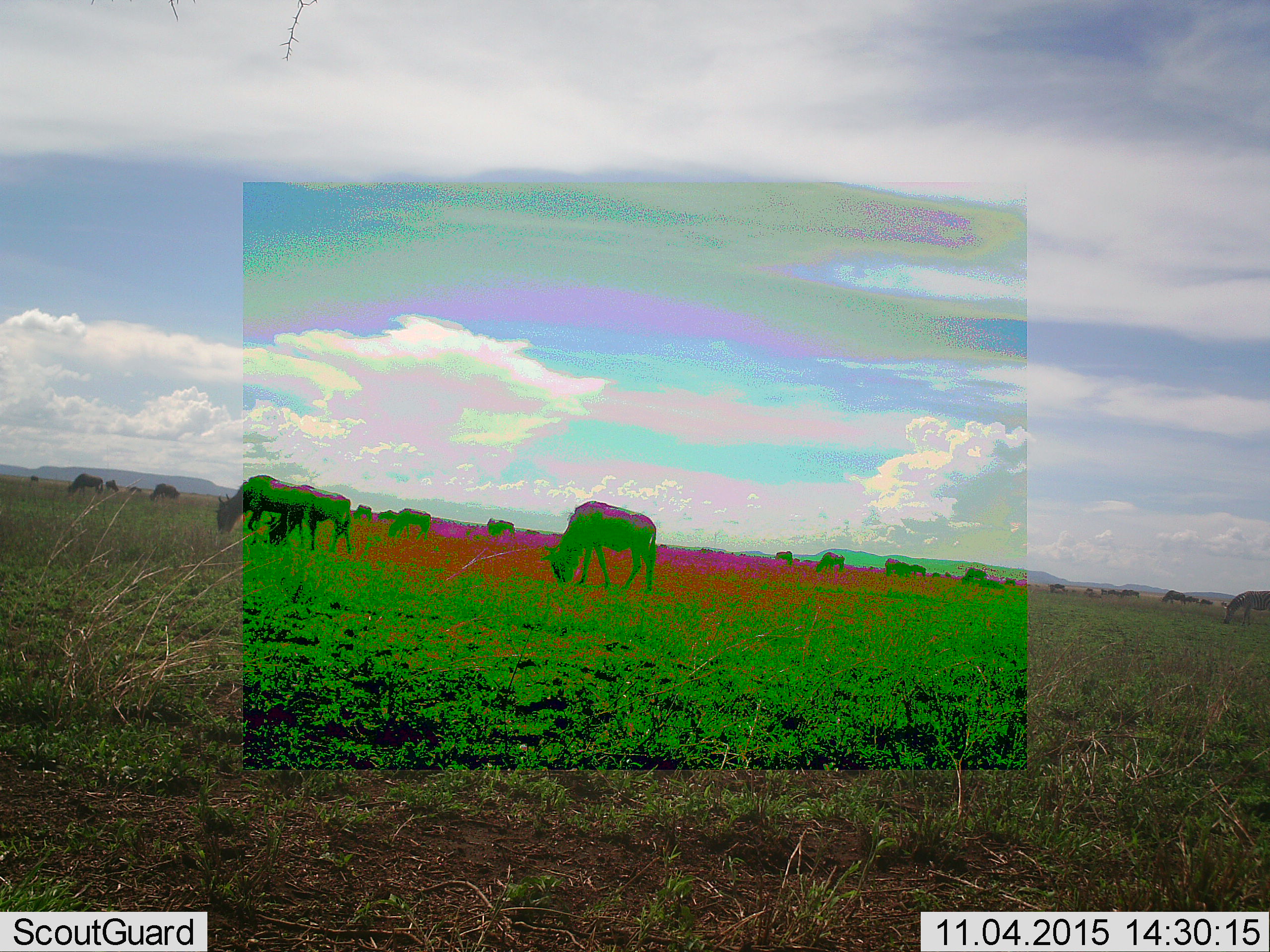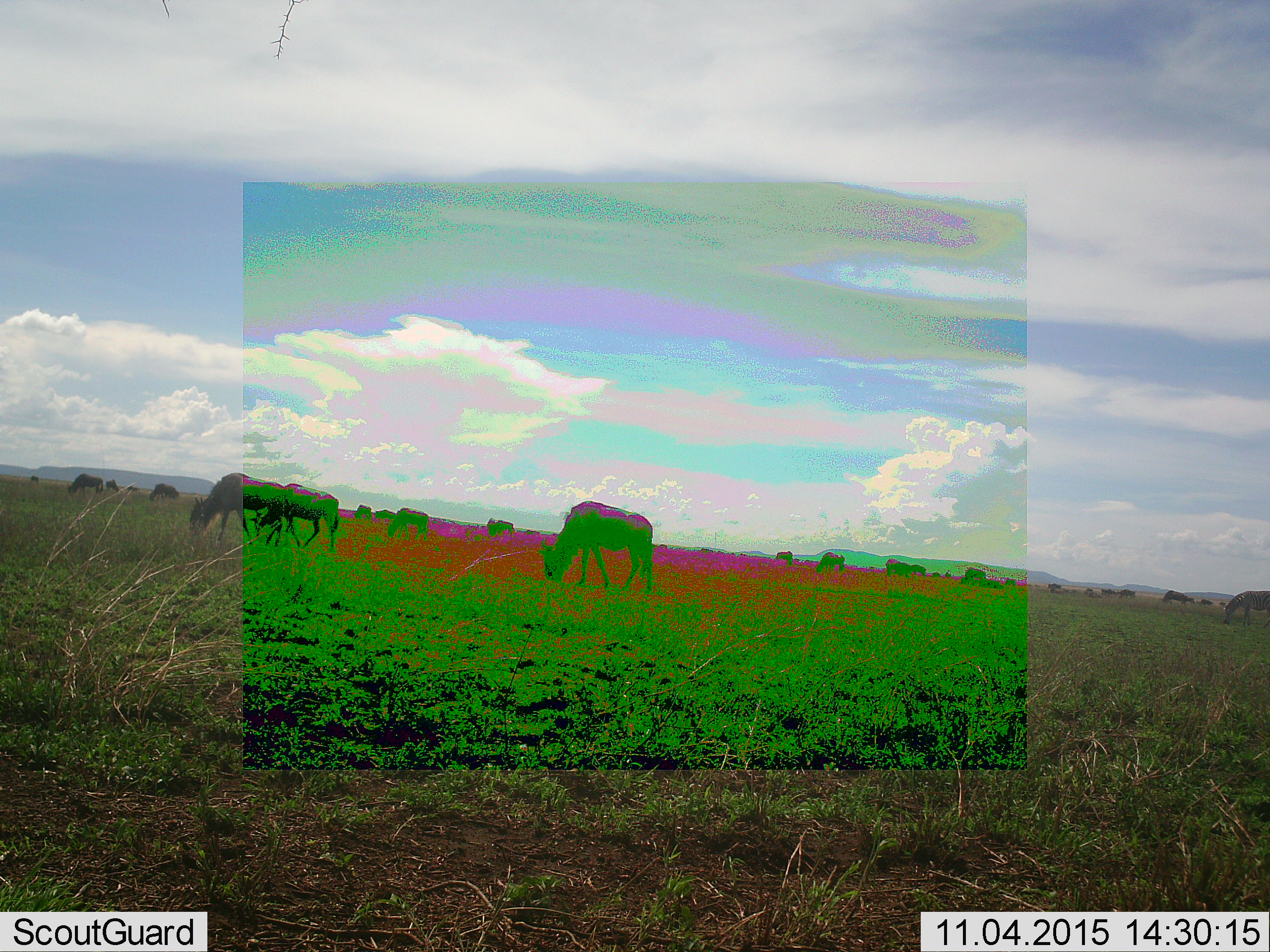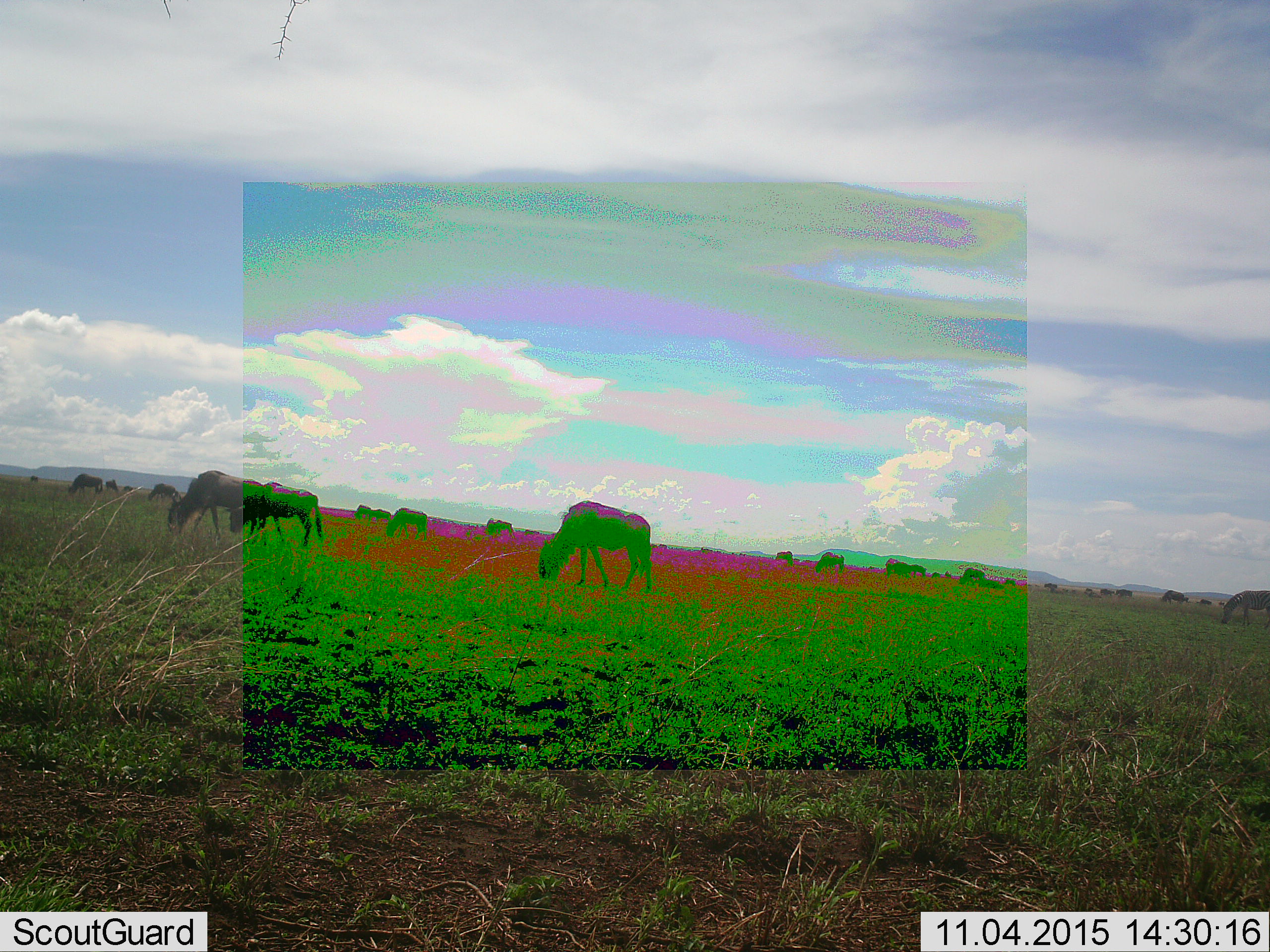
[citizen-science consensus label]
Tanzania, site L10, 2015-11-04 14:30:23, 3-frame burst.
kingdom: Animalia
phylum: Chordata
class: Mammalia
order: Artiodactyla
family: Bovidae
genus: Connochaetes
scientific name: Connochaetes taurinus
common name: blue wildebeest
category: wildebeest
Wildebeest (blue wildebeest) (Connochaetes taurinus), count 11-50. Behavior (volunteer vote fractions): standing 38%, resting 12%, moving 62%, interacting 12%. Young present (vote fraction): 12%. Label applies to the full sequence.